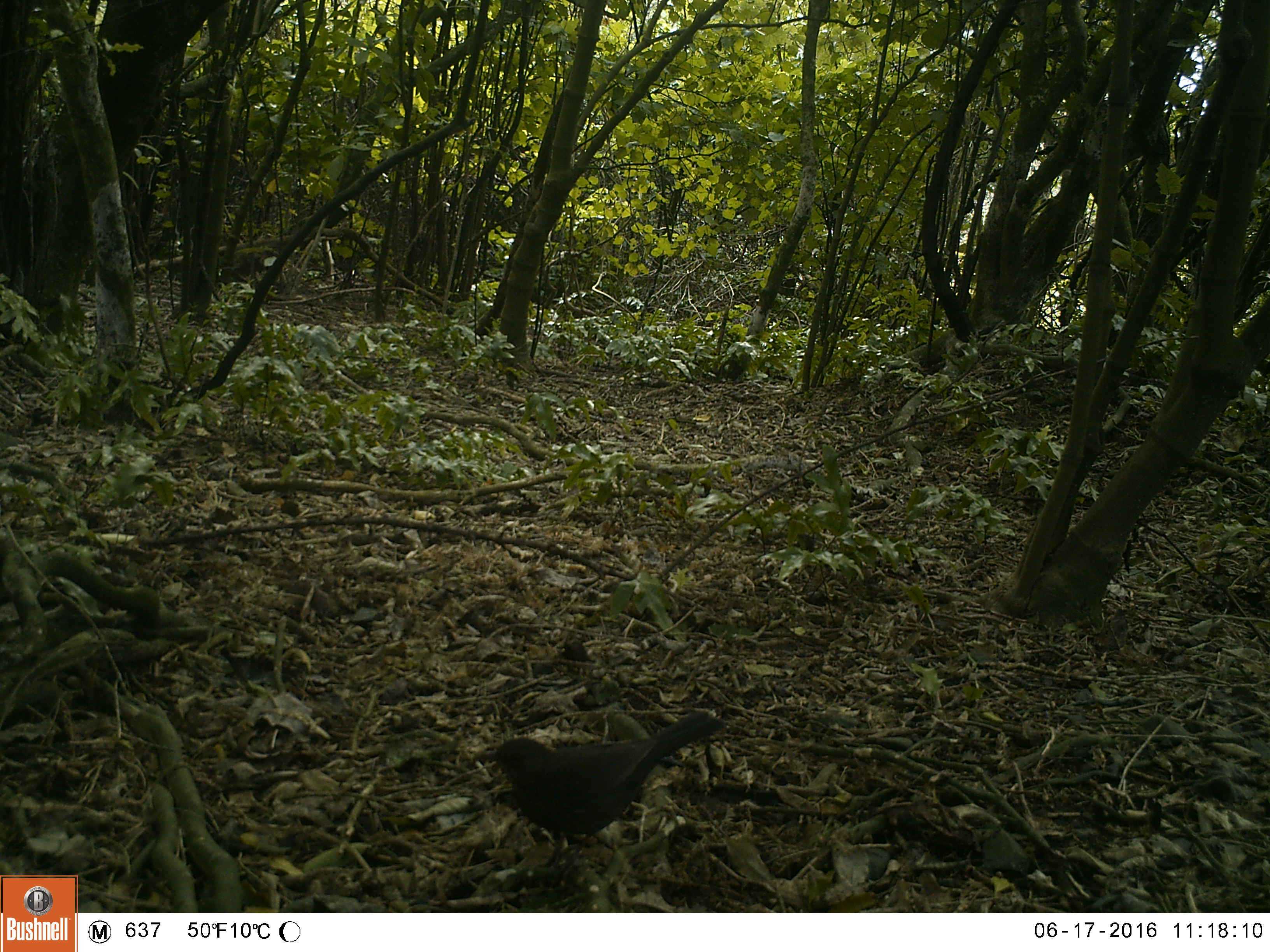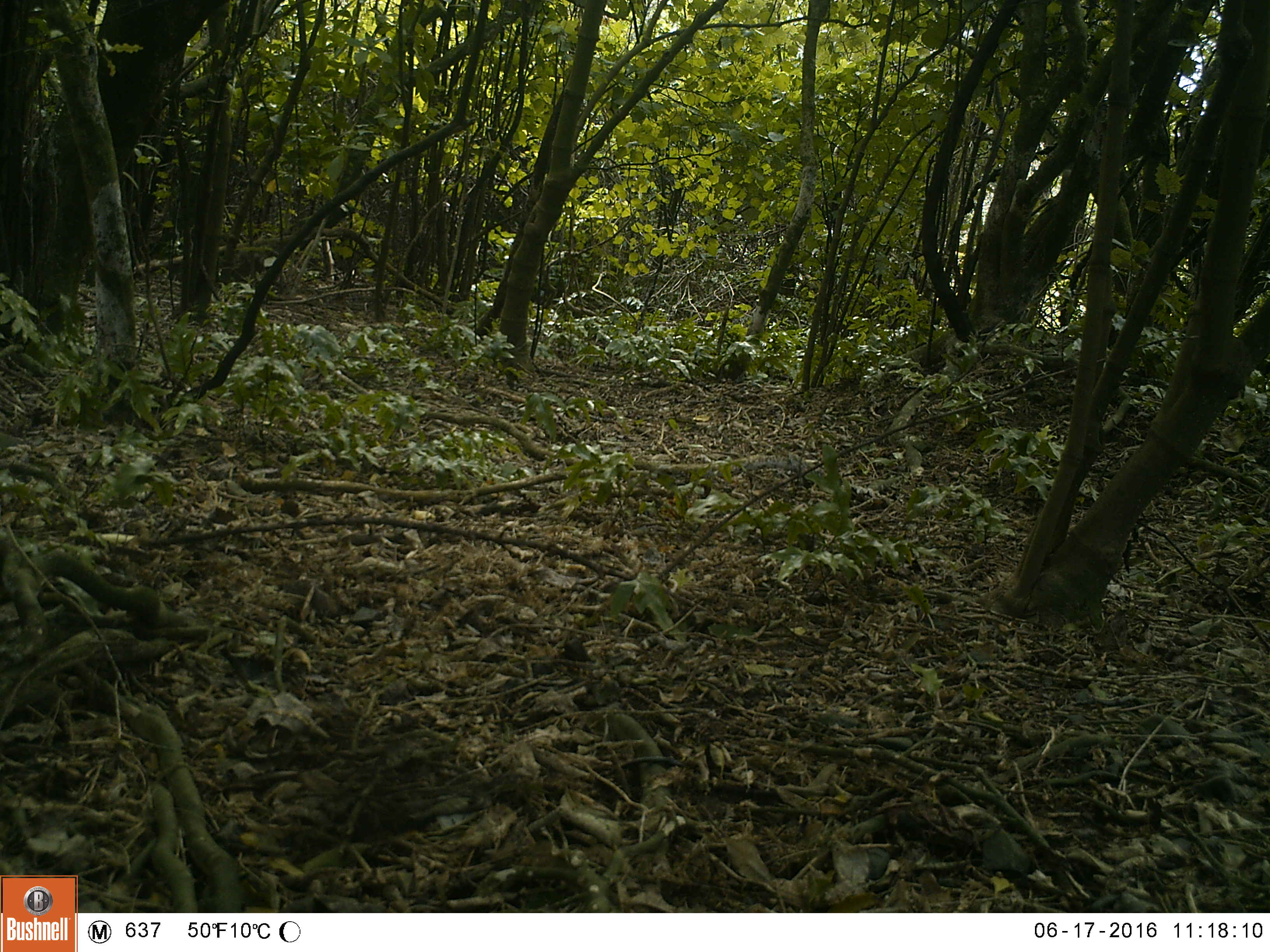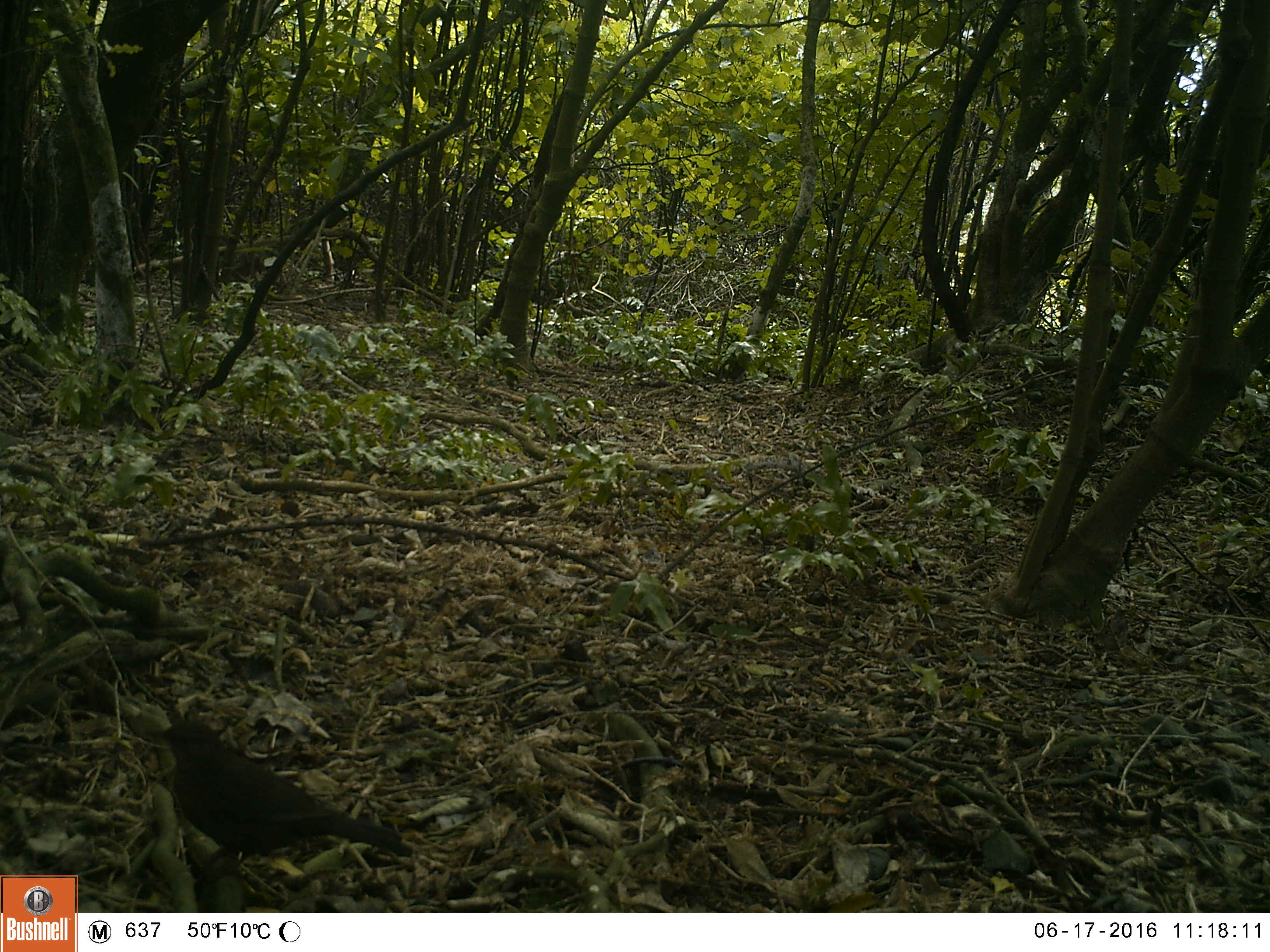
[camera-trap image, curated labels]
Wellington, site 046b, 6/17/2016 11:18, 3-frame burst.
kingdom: Animalia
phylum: Chordata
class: Aves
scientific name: Aves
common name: bird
Bird (Aves).